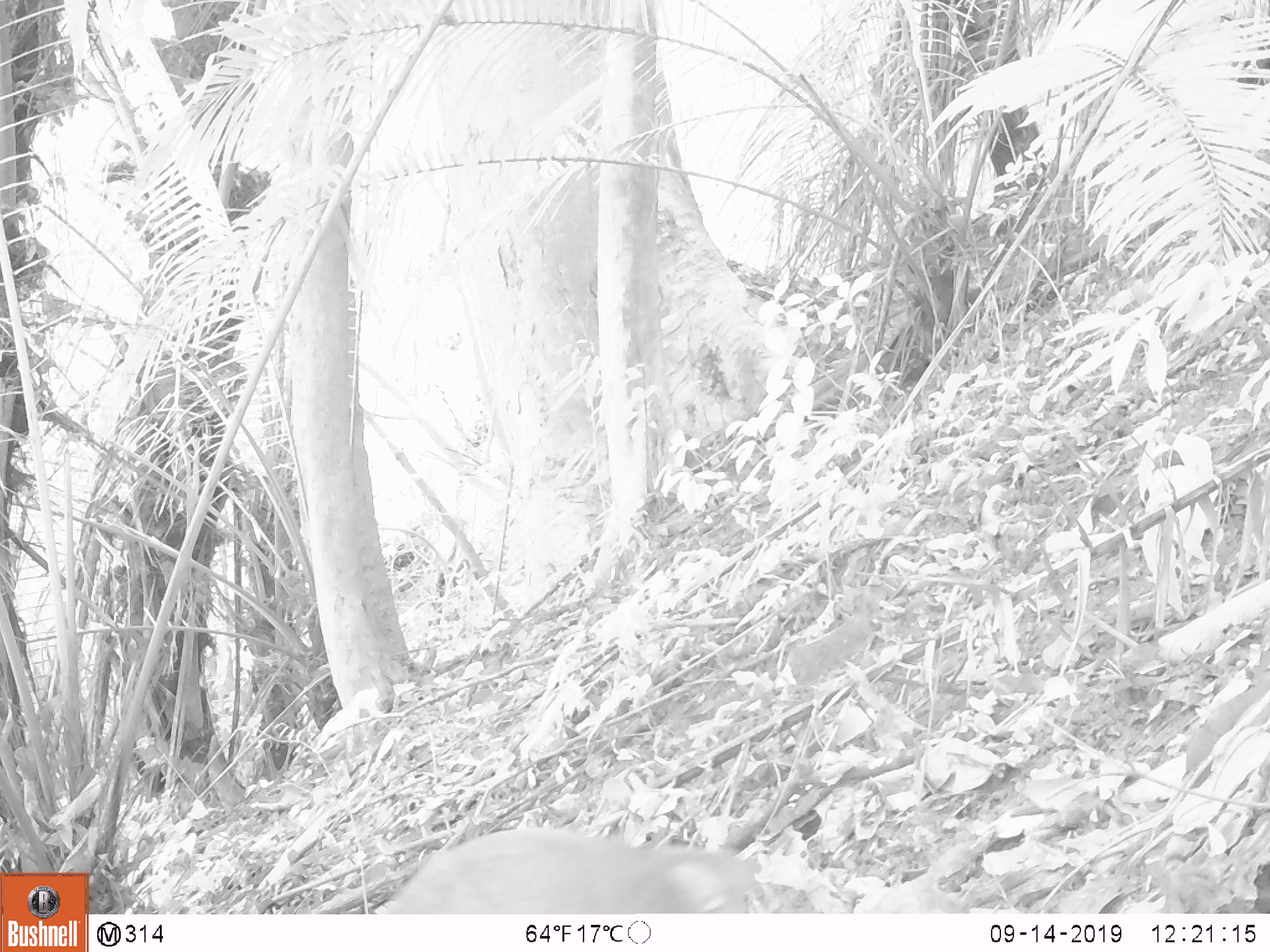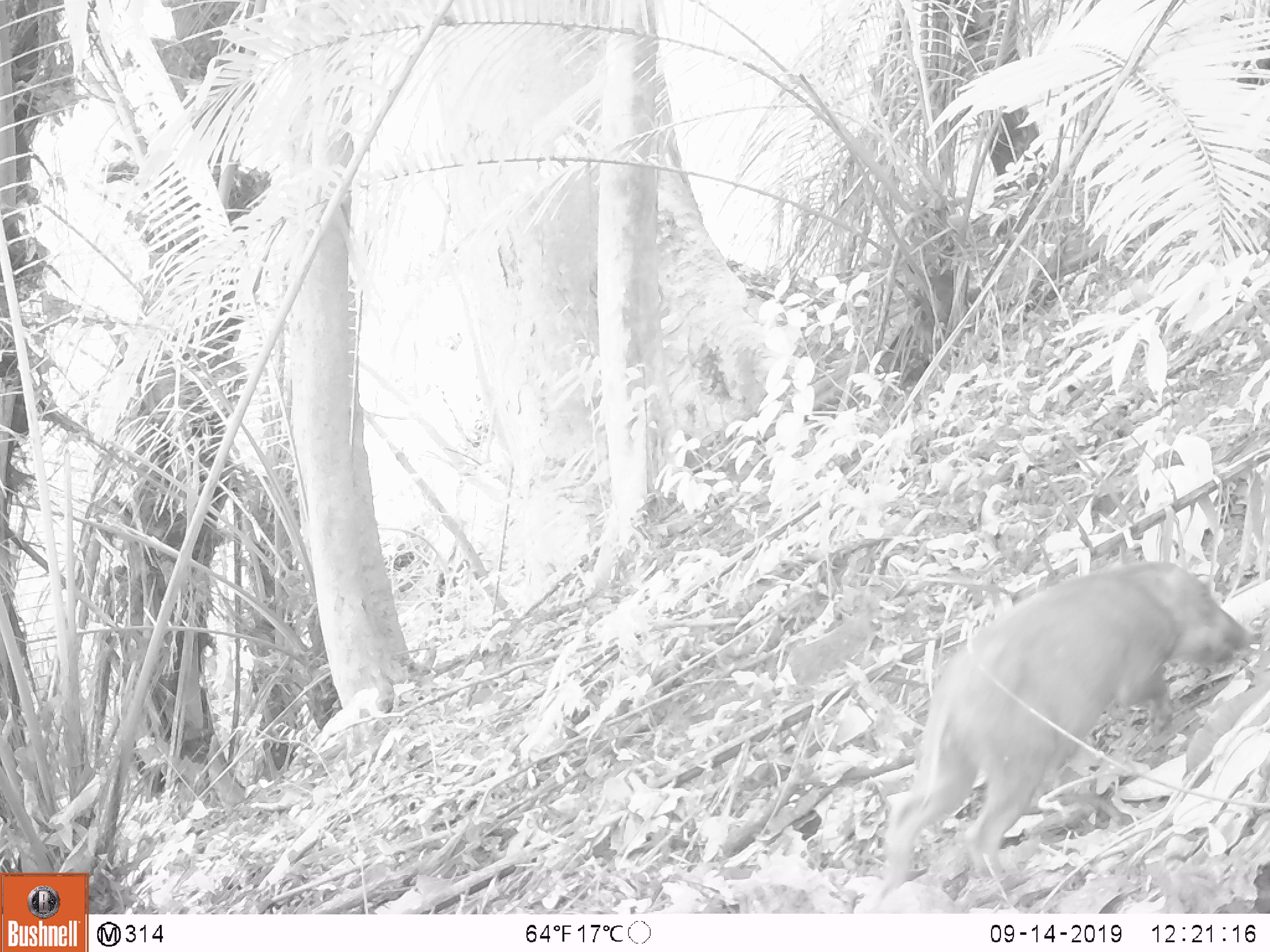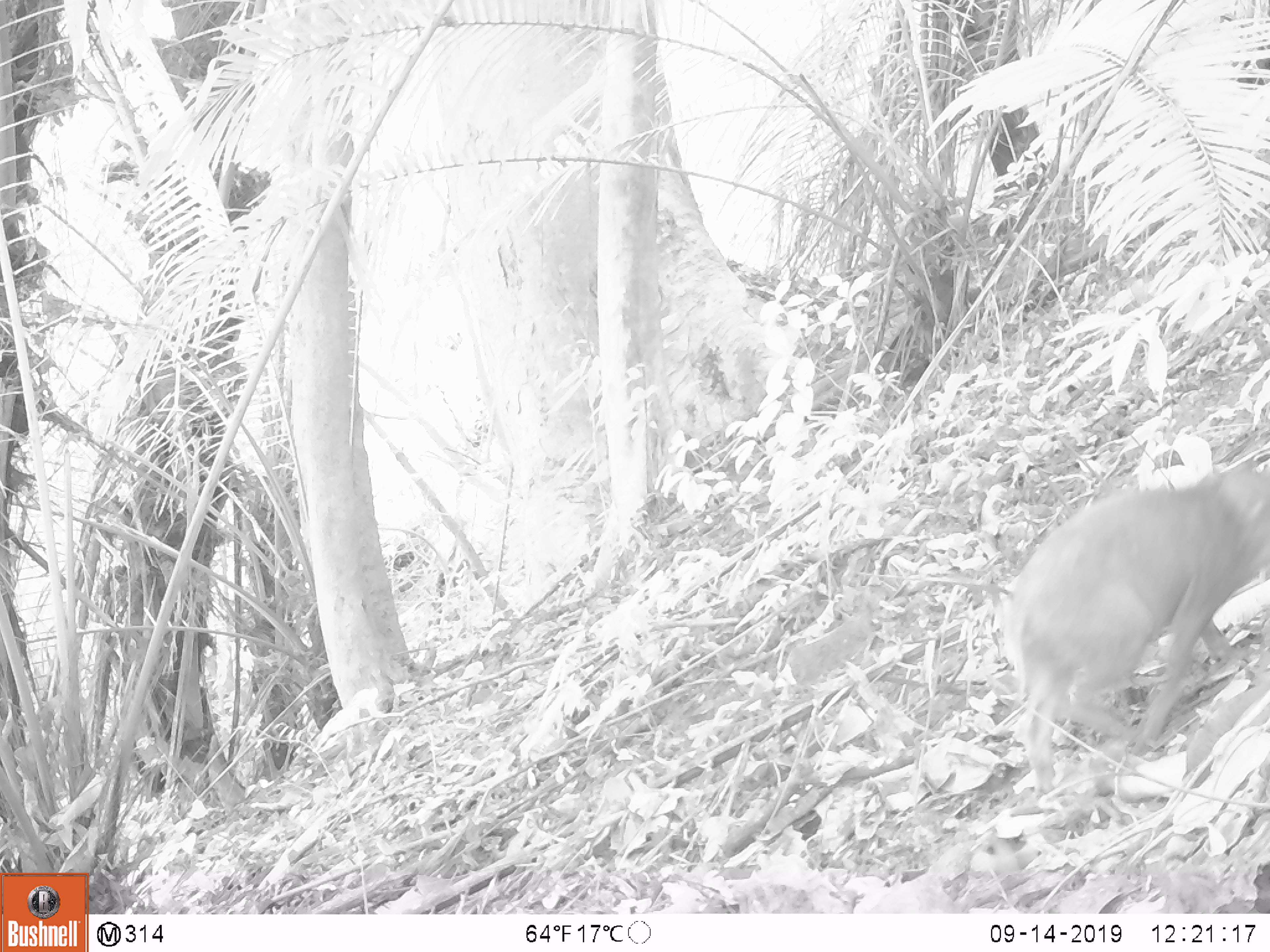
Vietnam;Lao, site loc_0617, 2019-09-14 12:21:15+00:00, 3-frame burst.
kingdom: Animalia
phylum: Chordata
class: Mammalia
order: Artiodactyla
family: Suidae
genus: Sus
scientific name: Sus scrofa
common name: eurasian wild pig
Eurasian wild pig (Sus scrofa). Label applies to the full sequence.